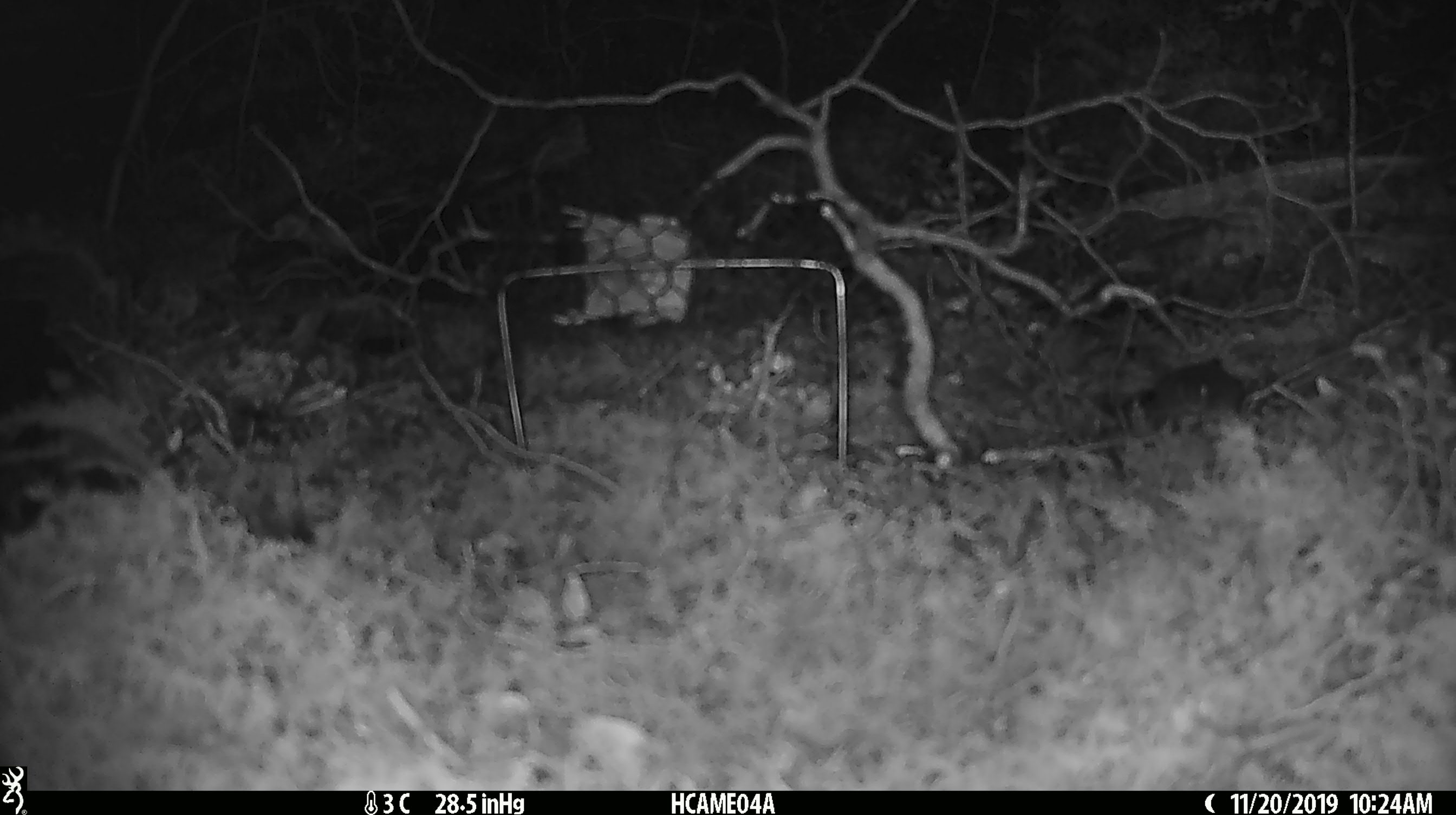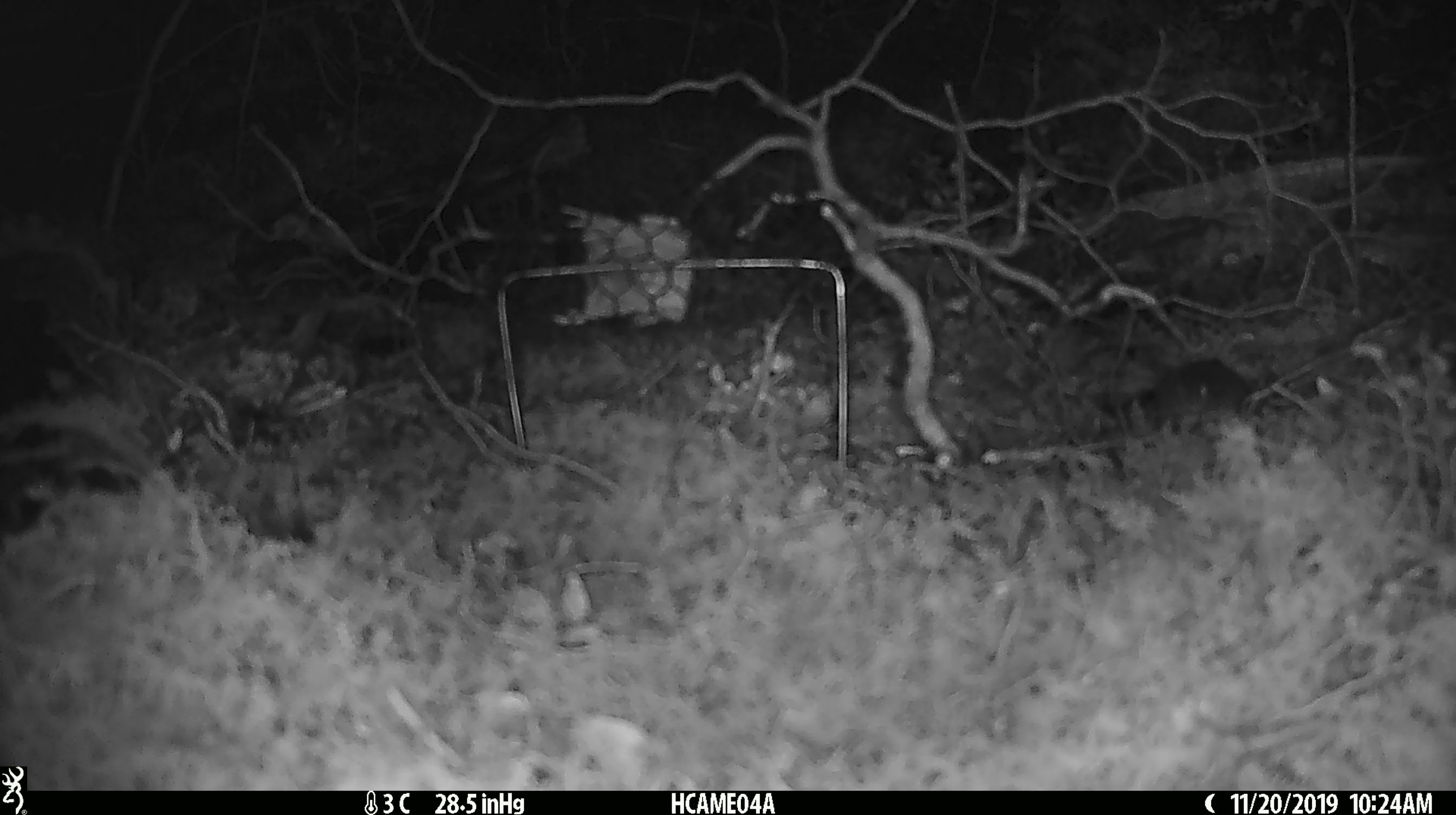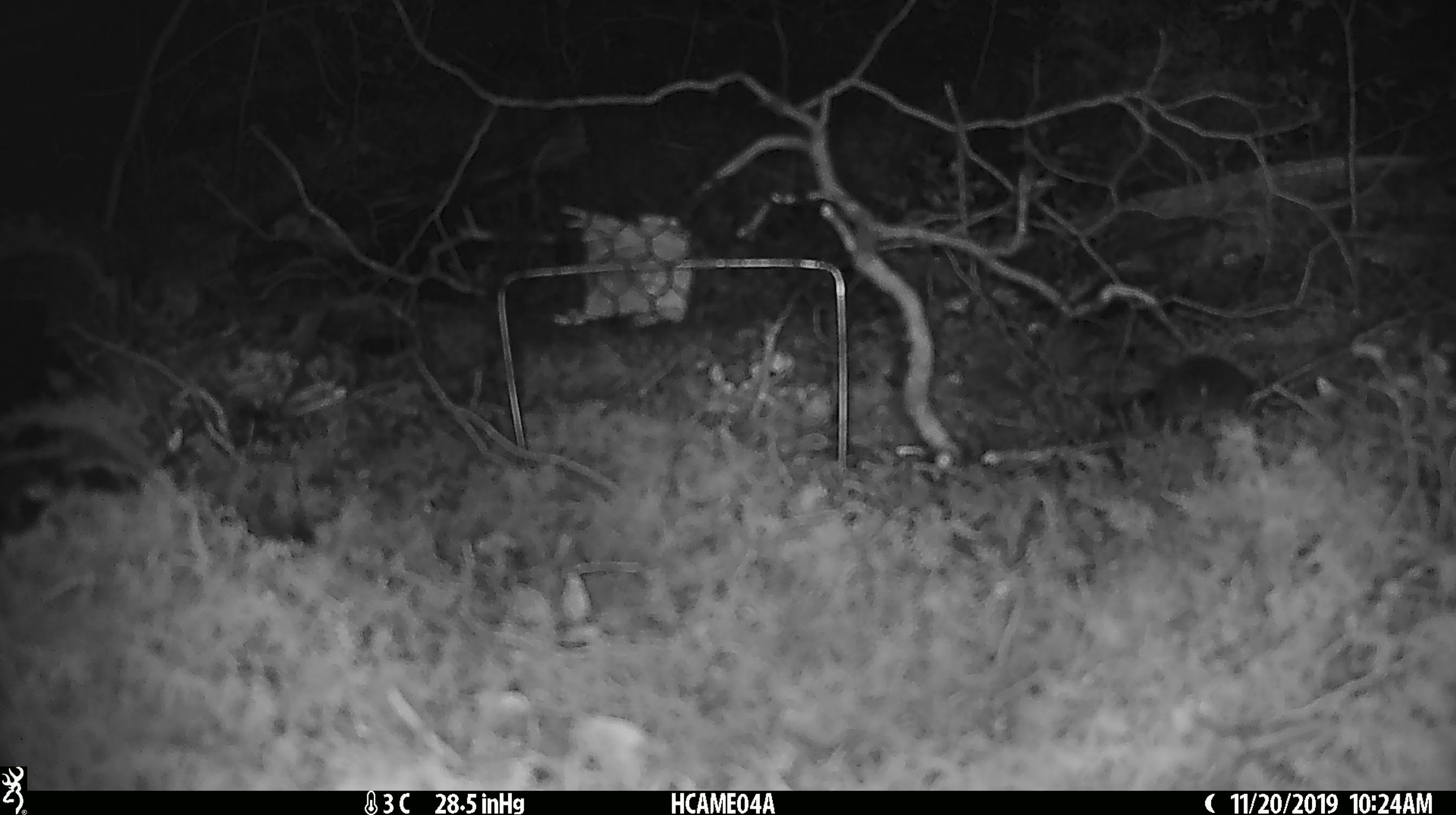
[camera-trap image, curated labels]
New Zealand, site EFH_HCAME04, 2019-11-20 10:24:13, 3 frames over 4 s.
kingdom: Animalia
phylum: Chordata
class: Mammalia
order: Rodentia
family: Muridae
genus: Mus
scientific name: Mus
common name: mouse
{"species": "mouse (Mus)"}